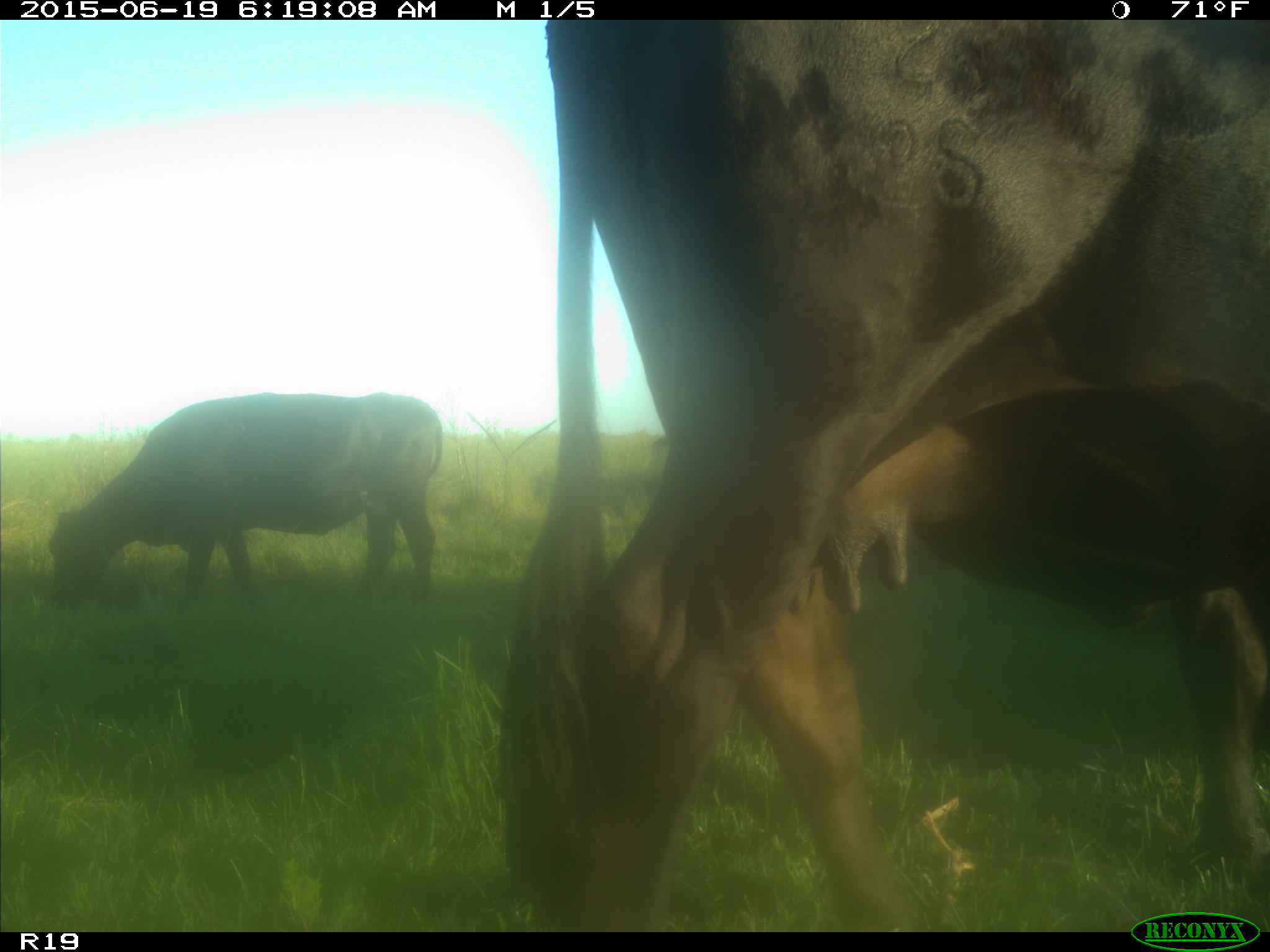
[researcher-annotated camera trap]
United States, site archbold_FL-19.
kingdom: Animalia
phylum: Chordata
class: Mammalia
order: Artiodactyla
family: Bovidae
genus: Bos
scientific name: Bos taurus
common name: domestic cow